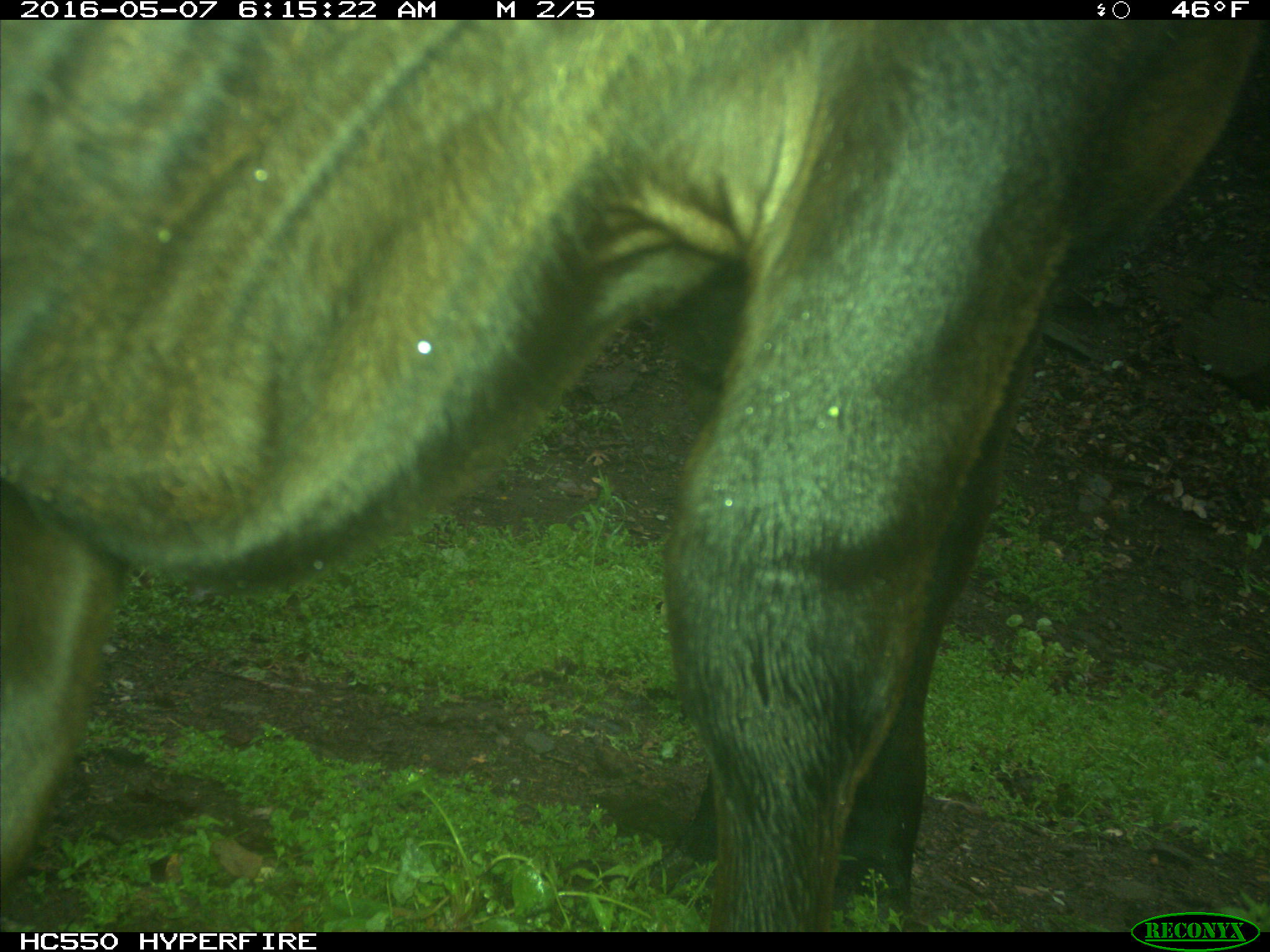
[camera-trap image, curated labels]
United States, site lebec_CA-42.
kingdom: Animalia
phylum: Chordata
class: Mammalia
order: Artiodactyla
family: Bovidae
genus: Bos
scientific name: Bos taurus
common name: domestic cow